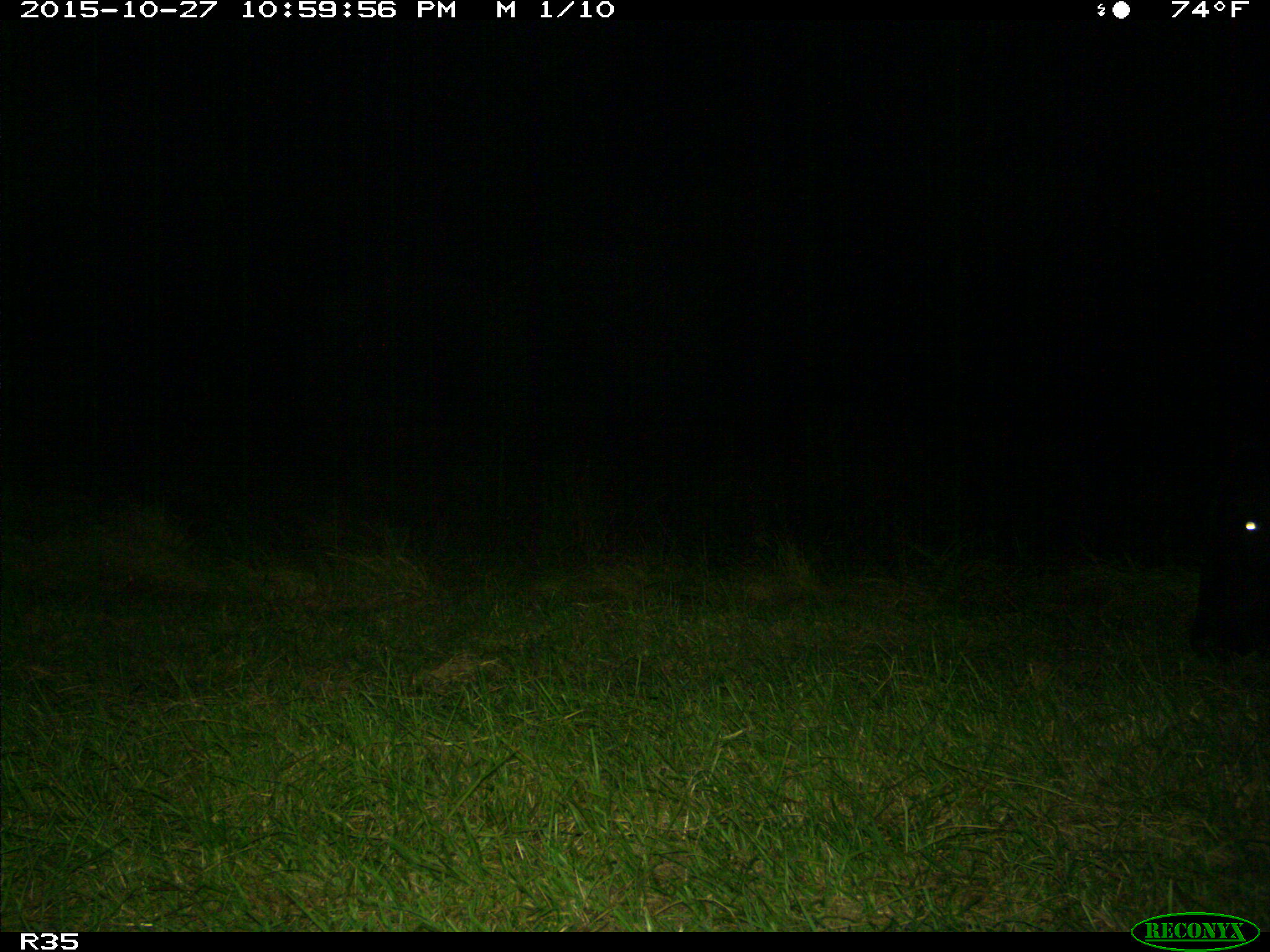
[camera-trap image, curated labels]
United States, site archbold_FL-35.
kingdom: Animalia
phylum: Chordata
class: Mammalia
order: Artiodactyla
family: Bovidae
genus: Bos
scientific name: Bos taurus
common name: domestic cow